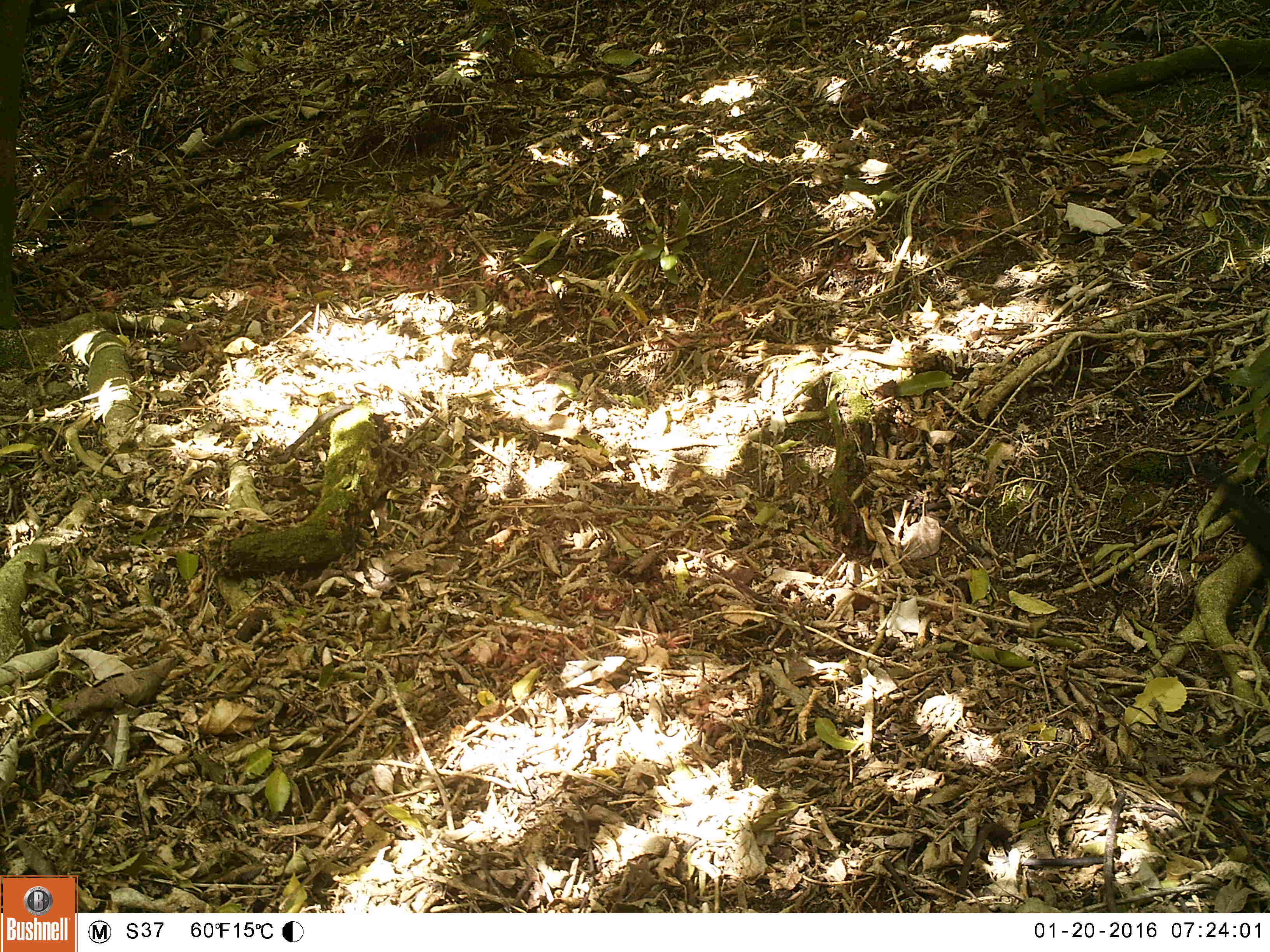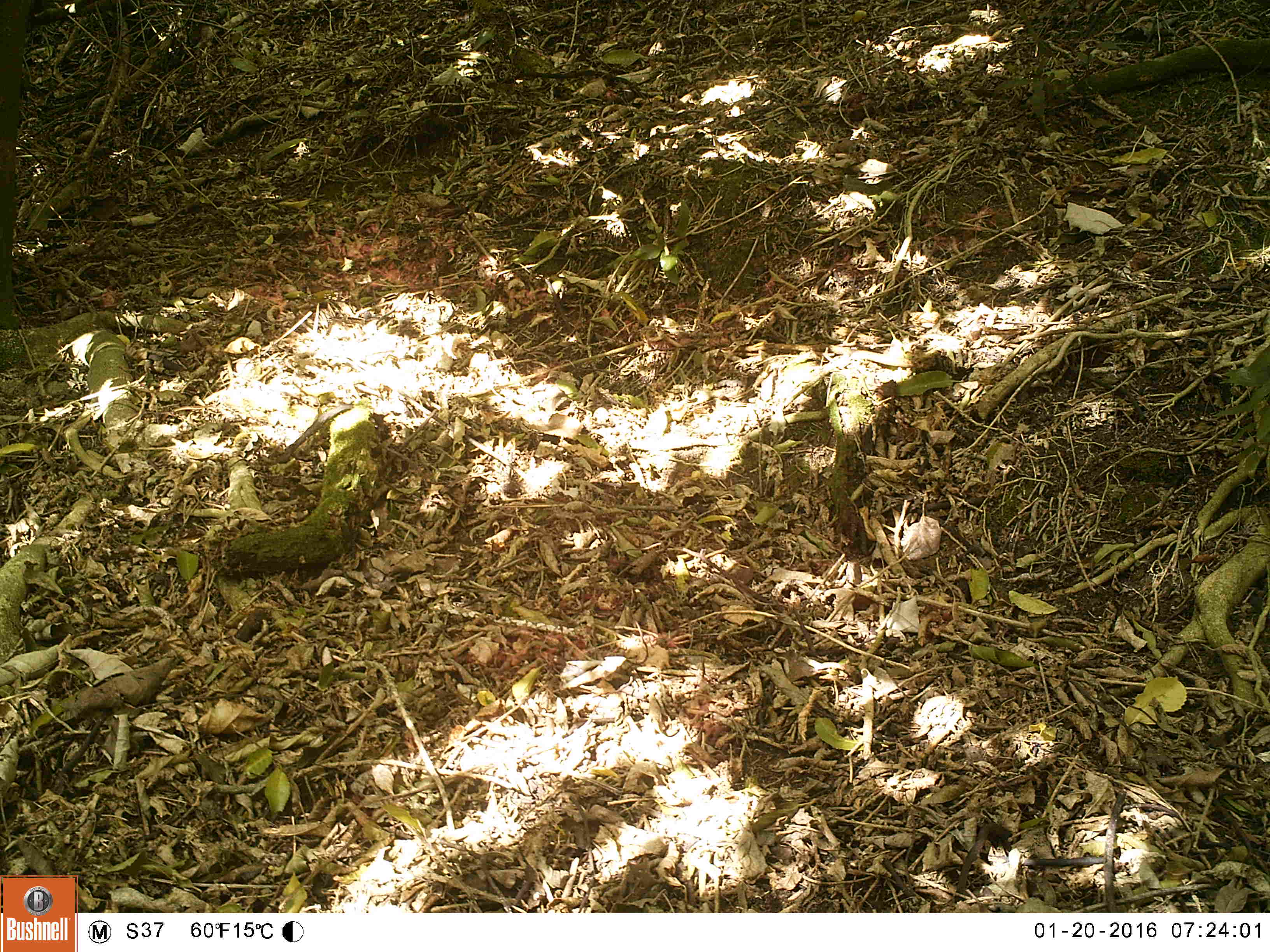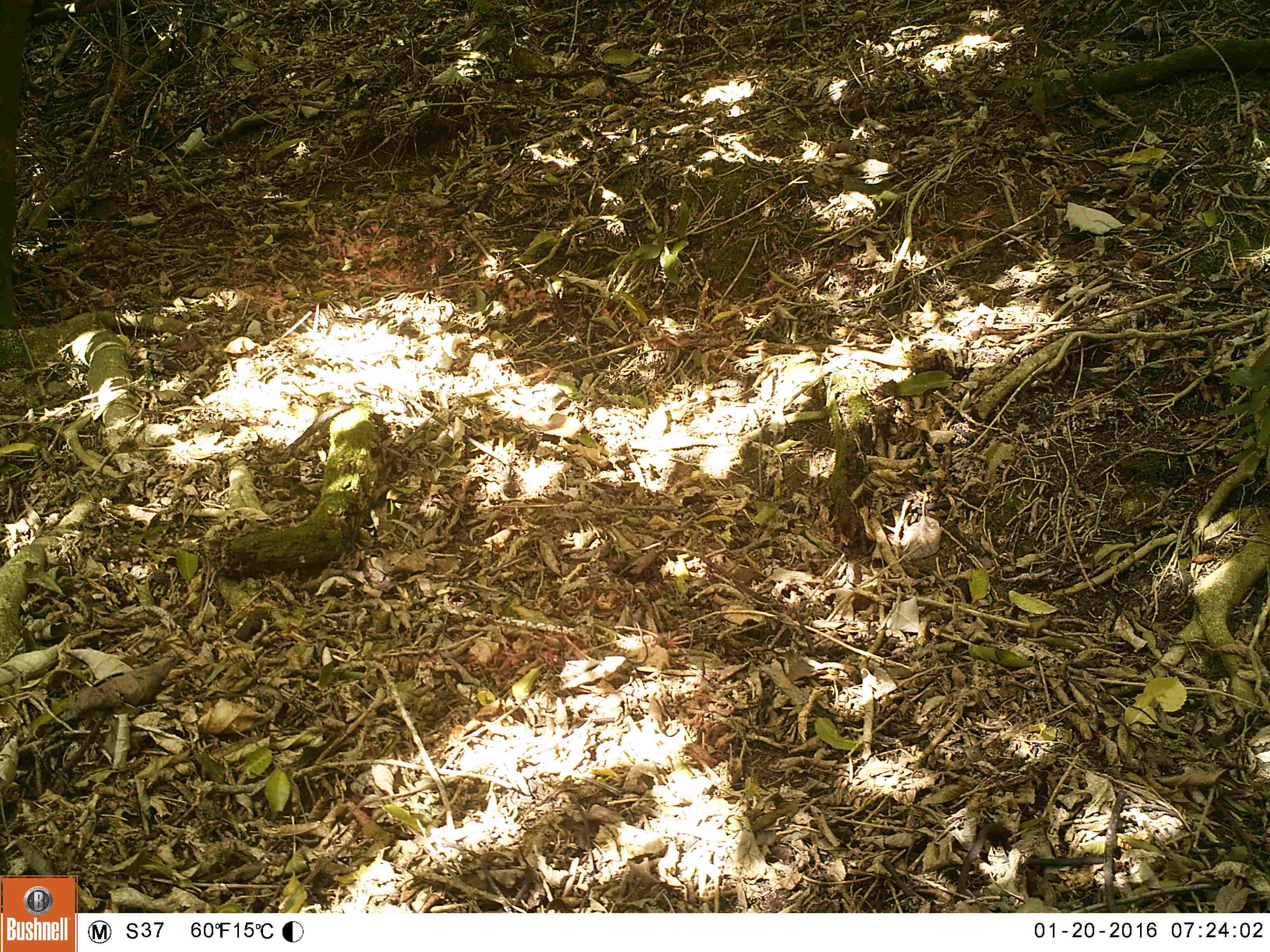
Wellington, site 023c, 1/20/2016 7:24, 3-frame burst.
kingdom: Animalia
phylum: Chordata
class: Aves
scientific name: Aves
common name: bird